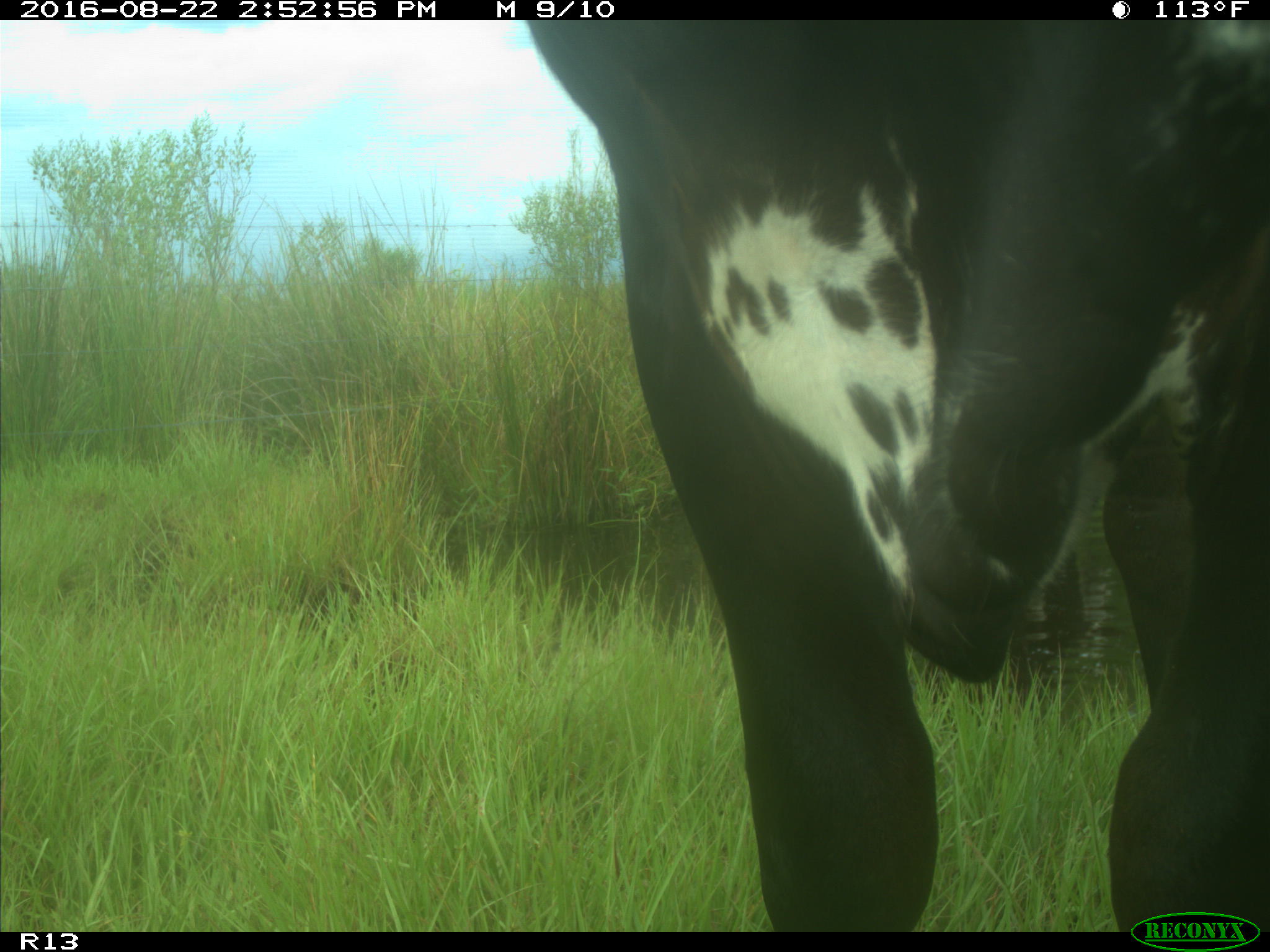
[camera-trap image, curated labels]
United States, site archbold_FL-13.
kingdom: Animalia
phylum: Chordata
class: Mammalia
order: Artiodactyla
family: Bovidae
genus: Bos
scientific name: Bos taurus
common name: domestic cow